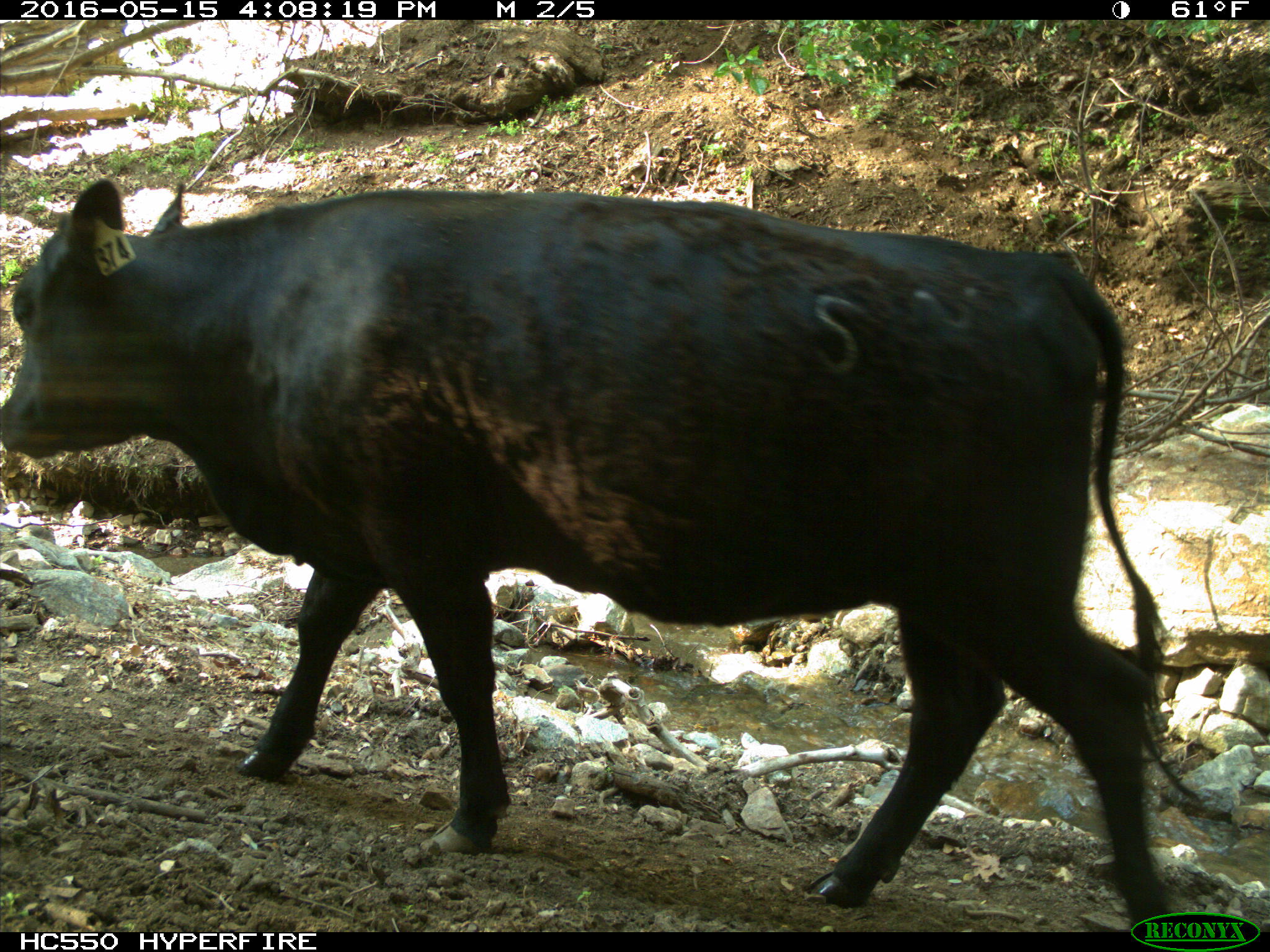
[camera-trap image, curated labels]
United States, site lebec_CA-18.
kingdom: Animalia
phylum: Chordata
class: Mammalia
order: Artiodactyla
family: Bovidae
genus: Bos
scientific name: Bos taurus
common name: domestic cow